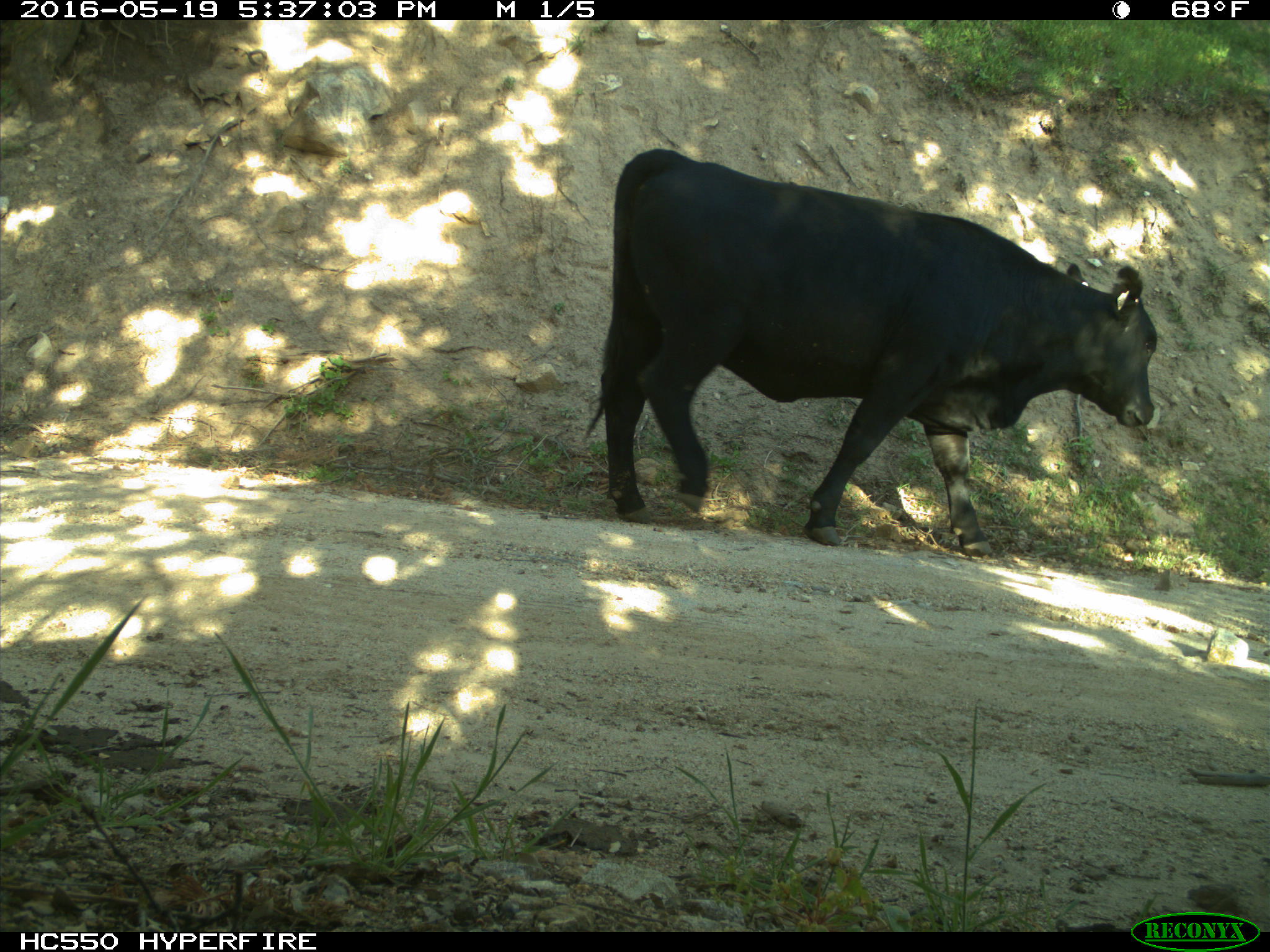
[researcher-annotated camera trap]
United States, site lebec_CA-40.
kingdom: Animalia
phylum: Chordata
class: Mammalia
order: Artiodactyla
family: Bovidae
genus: Bos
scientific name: Bos taurus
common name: domestic cow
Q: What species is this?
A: Bos taurus (domestic cow).